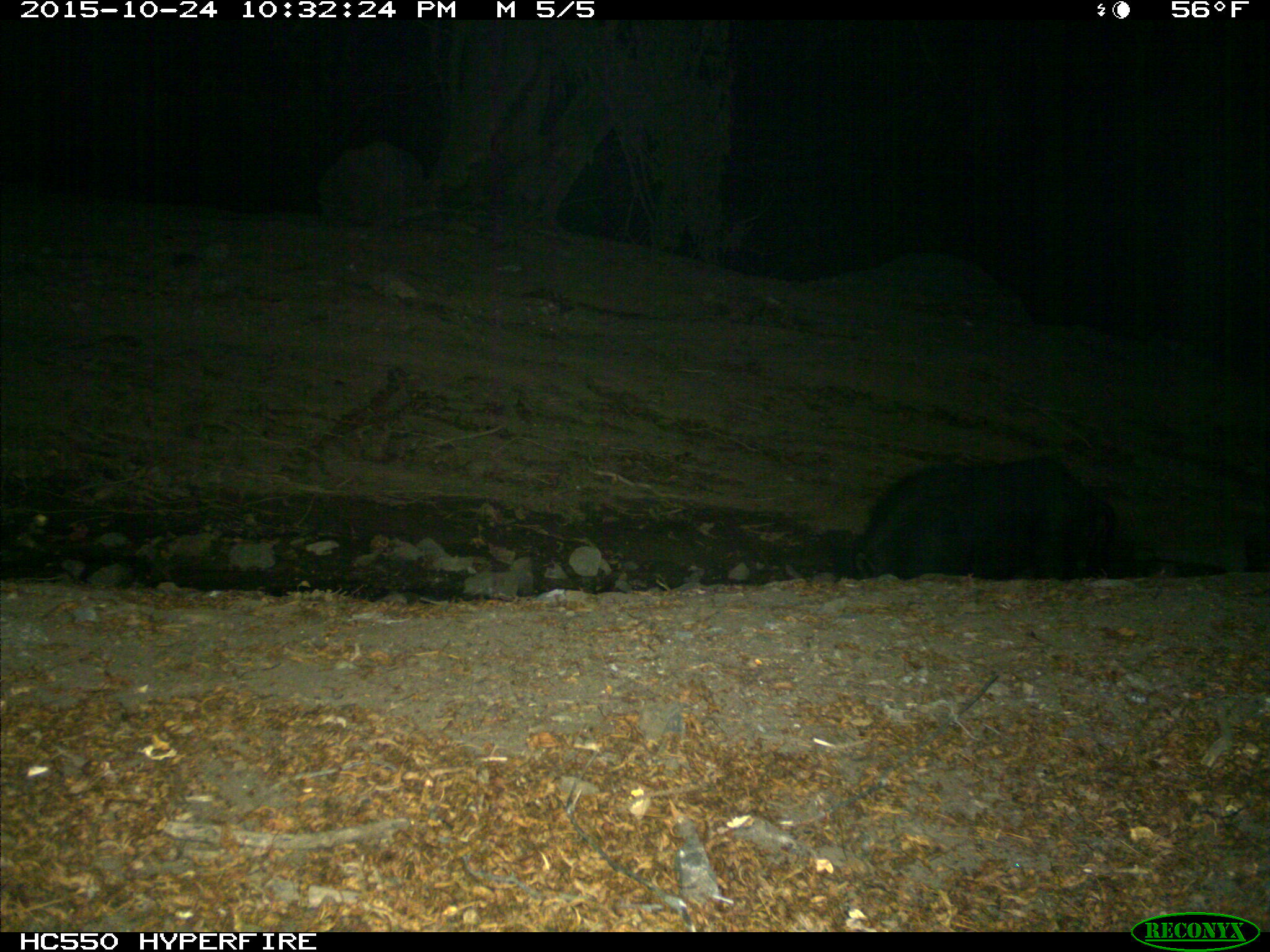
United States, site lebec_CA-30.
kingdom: Animalia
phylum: Chordata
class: Mammalia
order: Artiodactyla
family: Suidae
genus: Sus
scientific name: Sus scrofa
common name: wild boar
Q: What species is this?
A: Sus scrofa (wild boar).